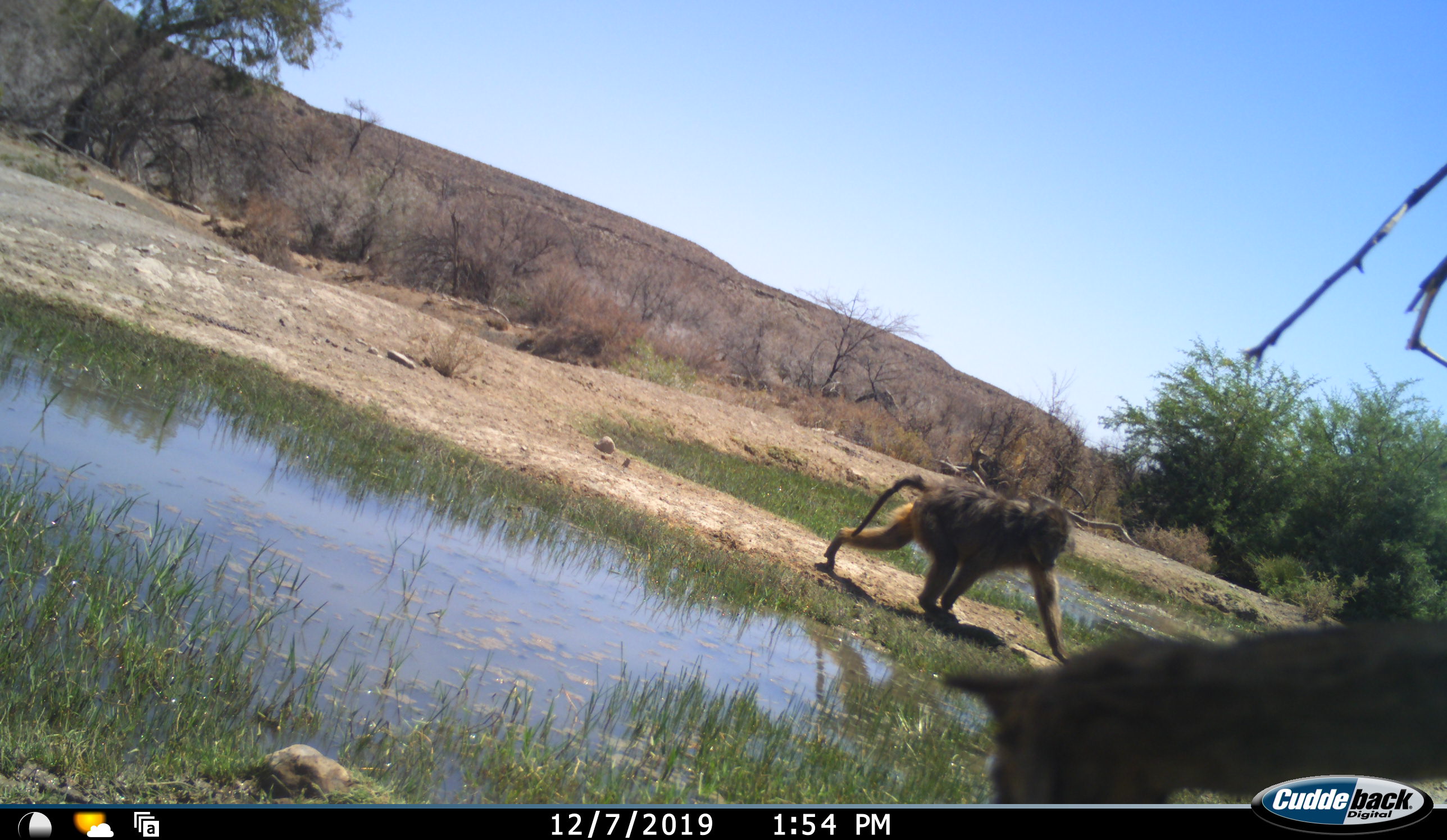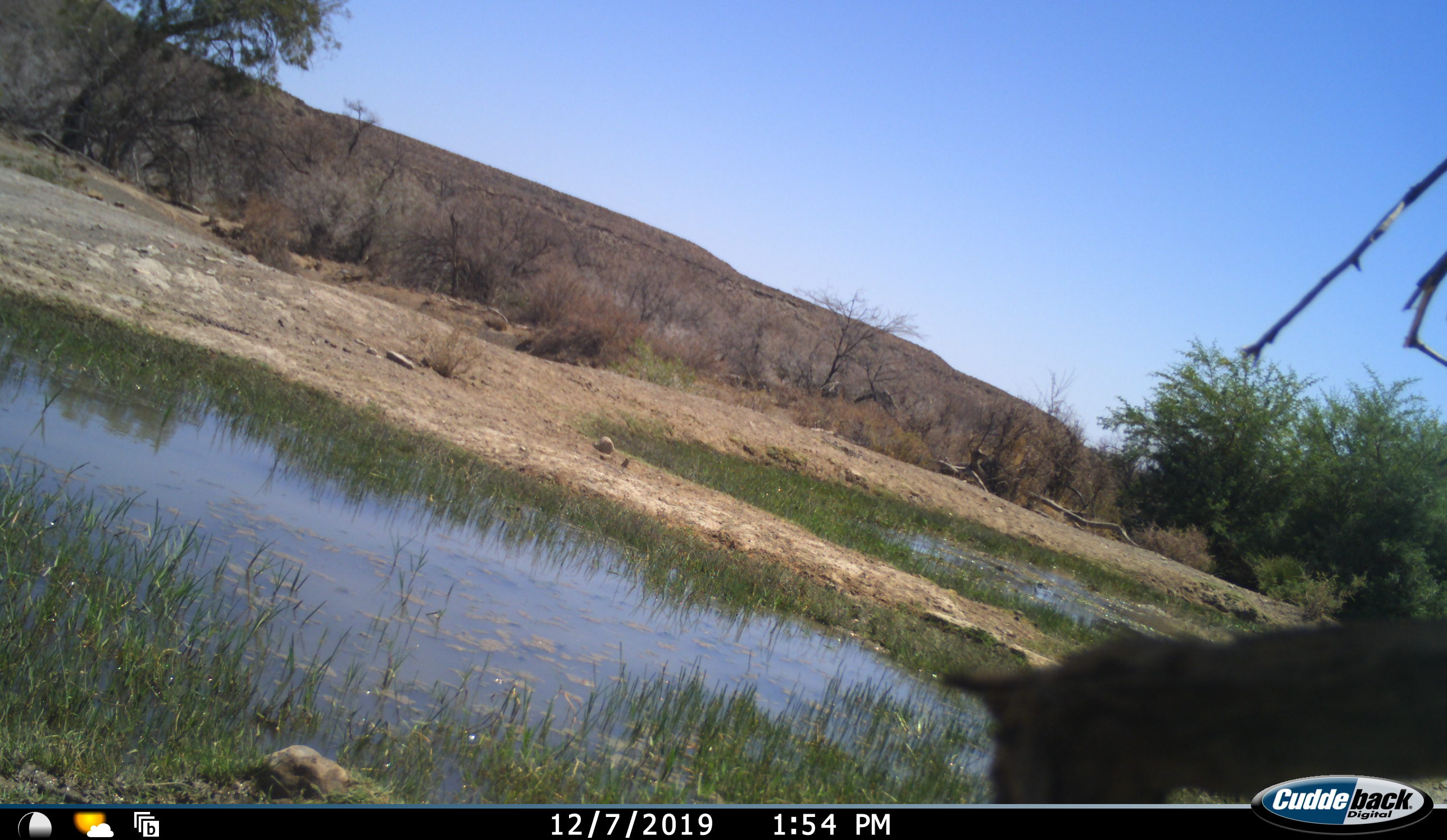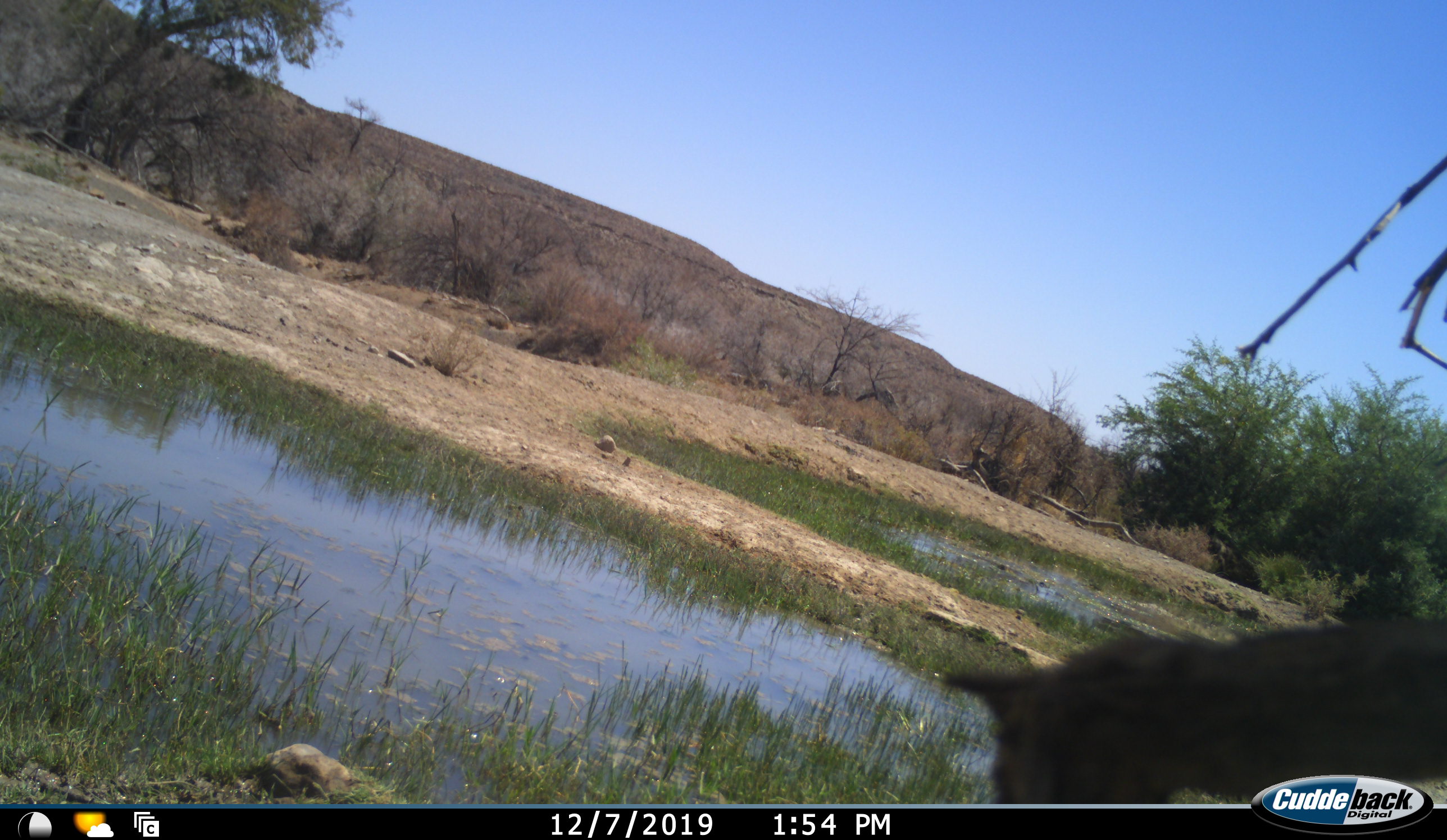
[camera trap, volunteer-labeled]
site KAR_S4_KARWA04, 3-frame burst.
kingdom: Animalia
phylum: Chordata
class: Mammalia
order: Primates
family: Cercopithecidae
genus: Papio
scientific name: Papio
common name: baboon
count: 2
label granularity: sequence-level